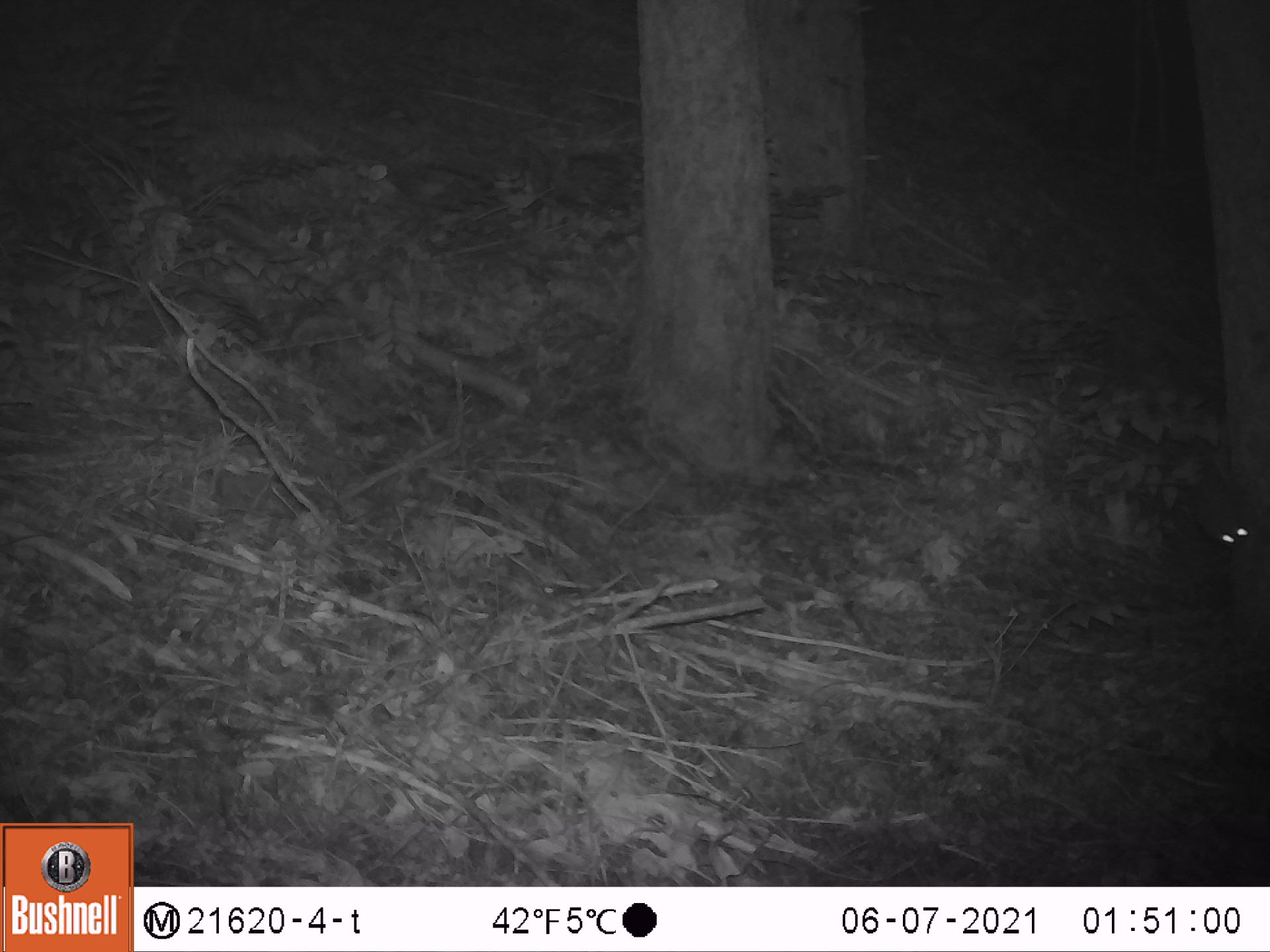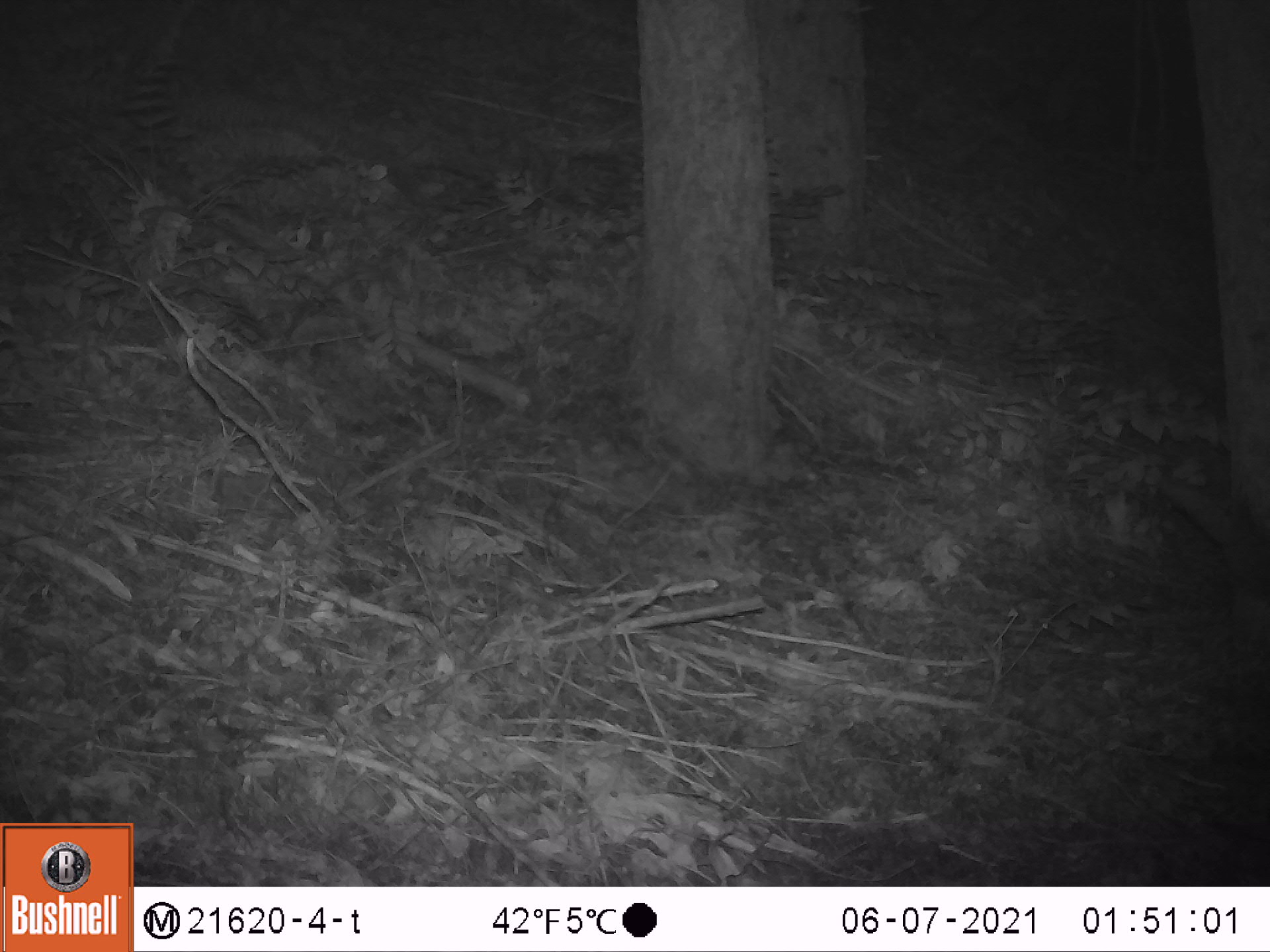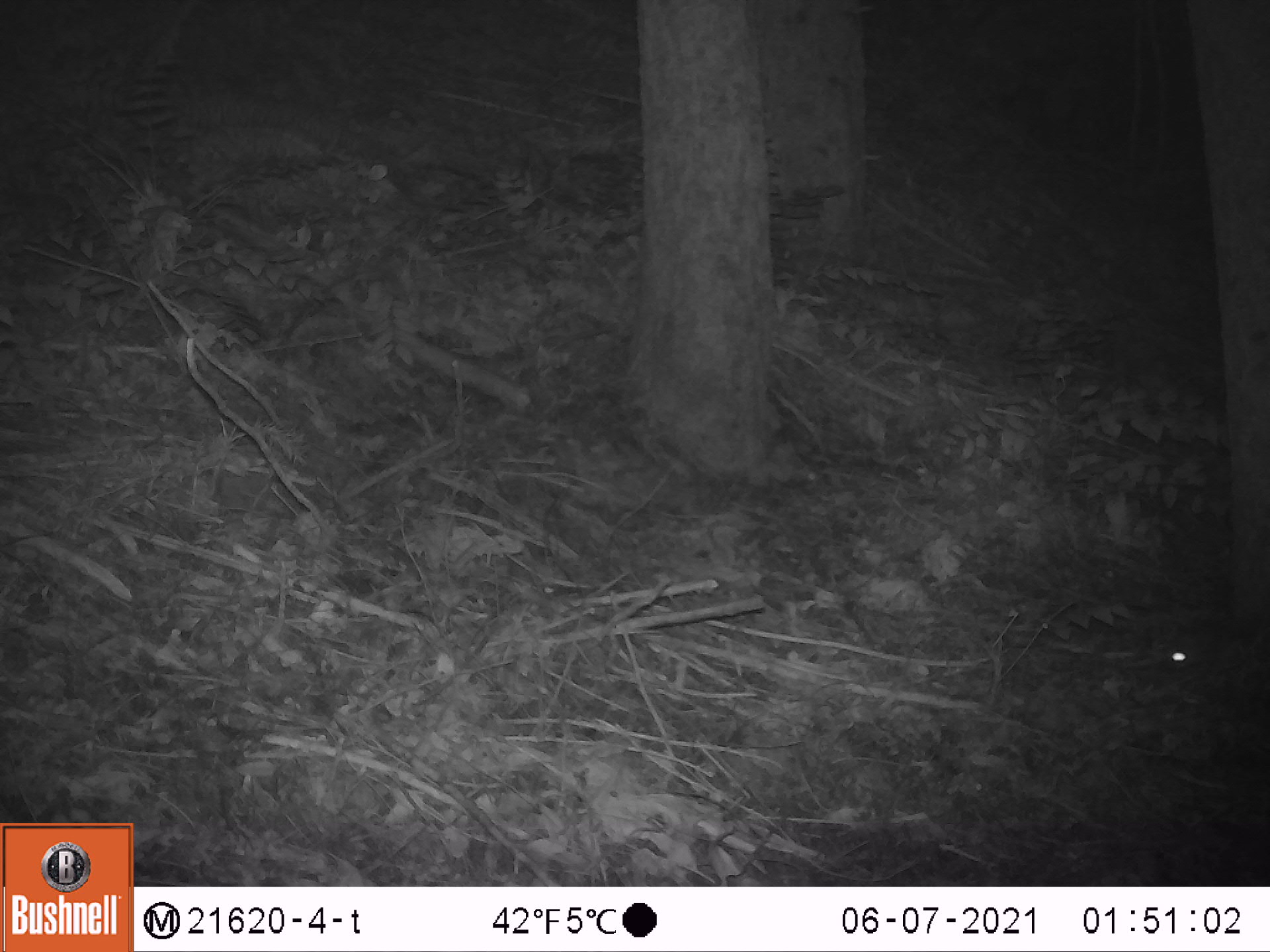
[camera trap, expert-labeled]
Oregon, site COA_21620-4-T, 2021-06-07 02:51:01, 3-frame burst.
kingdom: Animalia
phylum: Chordata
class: Mammalia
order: Rodentia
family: Sciuridae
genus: Glaucomys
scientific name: Glaucomys oregonensis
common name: humboldt's flying squirrel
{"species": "humboldt's flying squirrel (Glaucomys oregonensis)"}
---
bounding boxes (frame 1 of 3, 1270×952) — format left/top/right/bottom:
humboldt's flying squirrel: 1152/424/1265/574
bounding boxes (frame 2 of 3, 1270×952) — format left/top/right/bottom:
humboldt's flying squirrel: 1142/459/1267/622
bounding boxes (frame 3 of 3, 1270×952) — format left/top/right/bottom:
humboldt's flying squirrel: 1158/593/1269/710